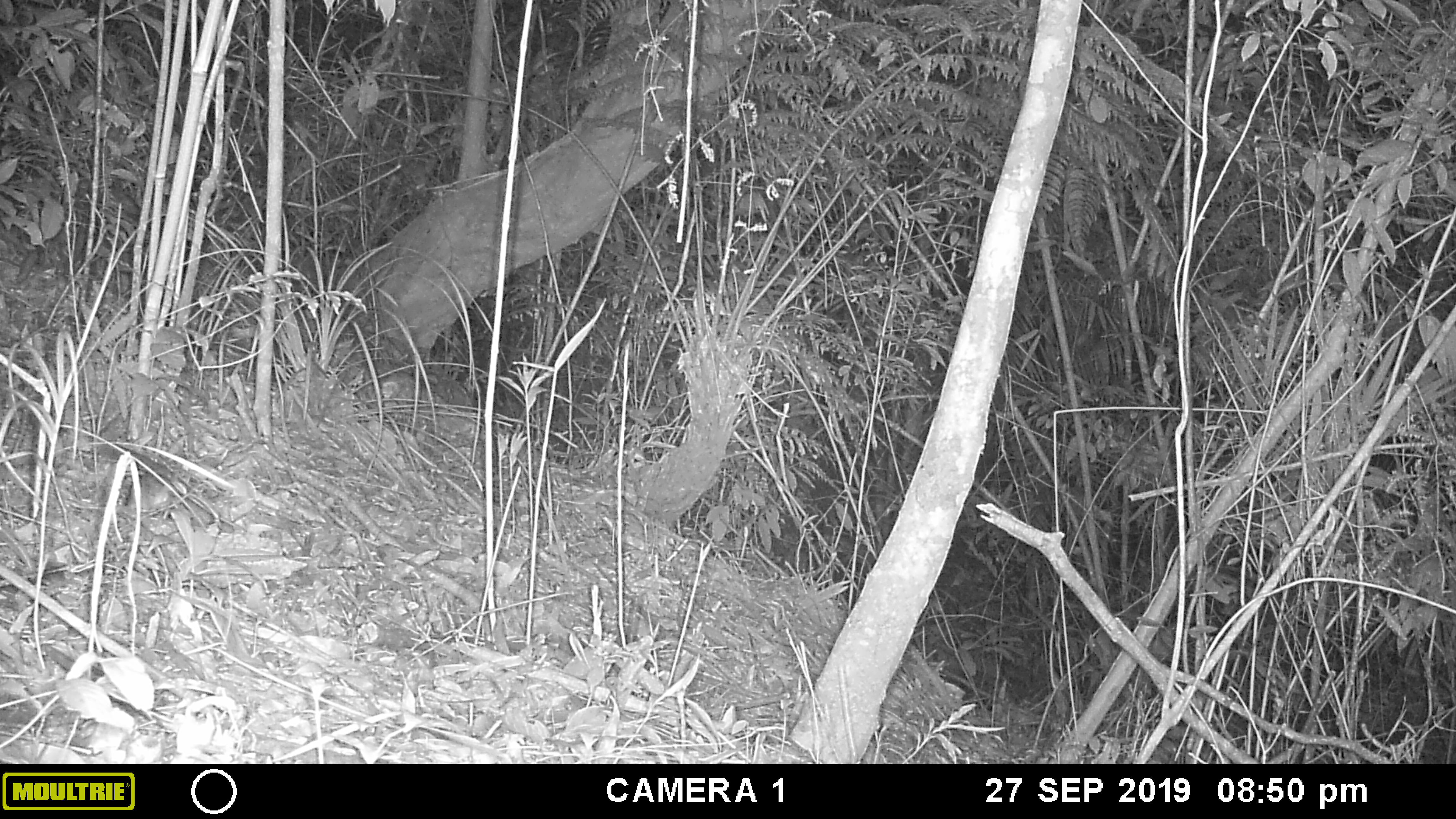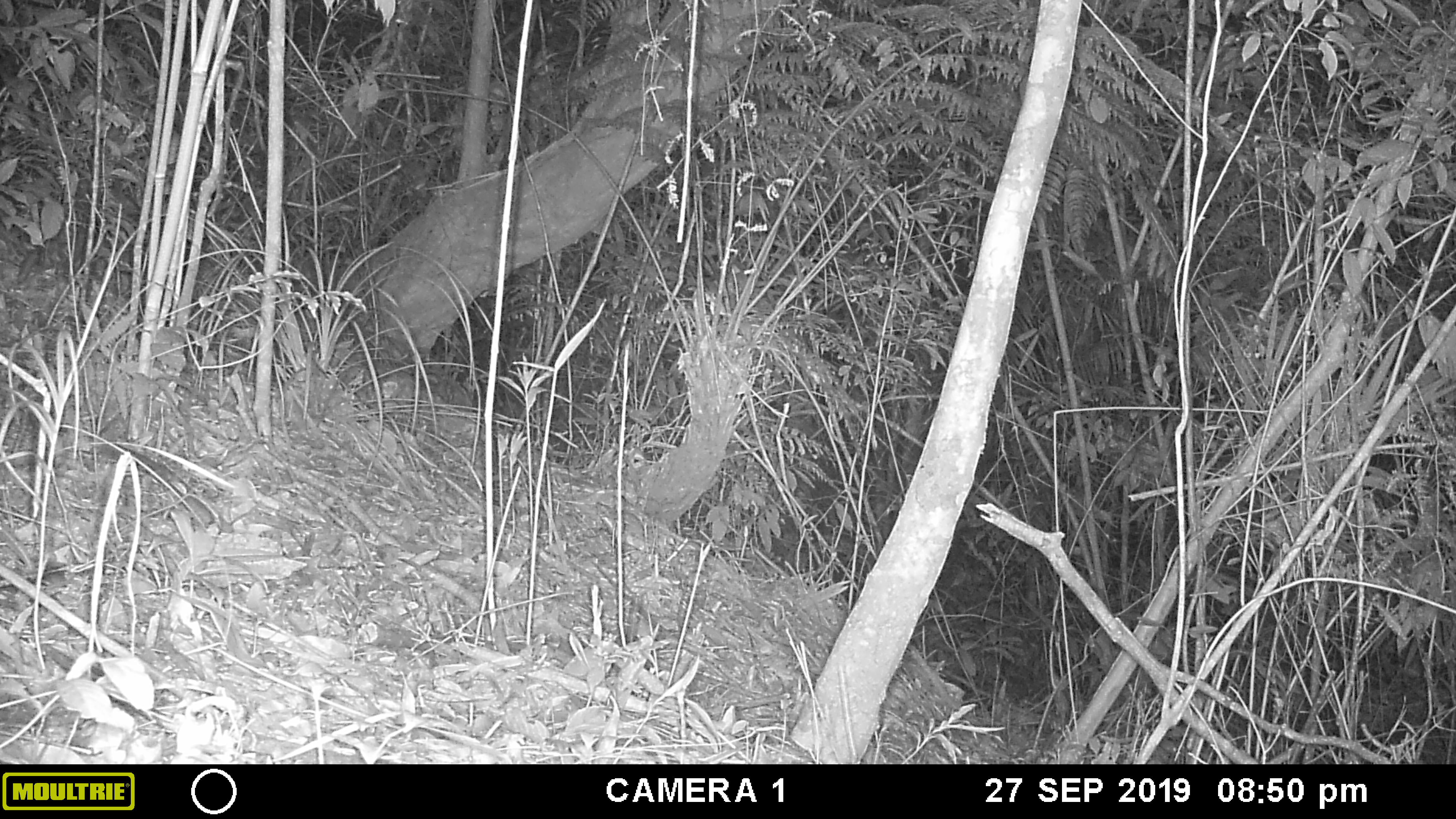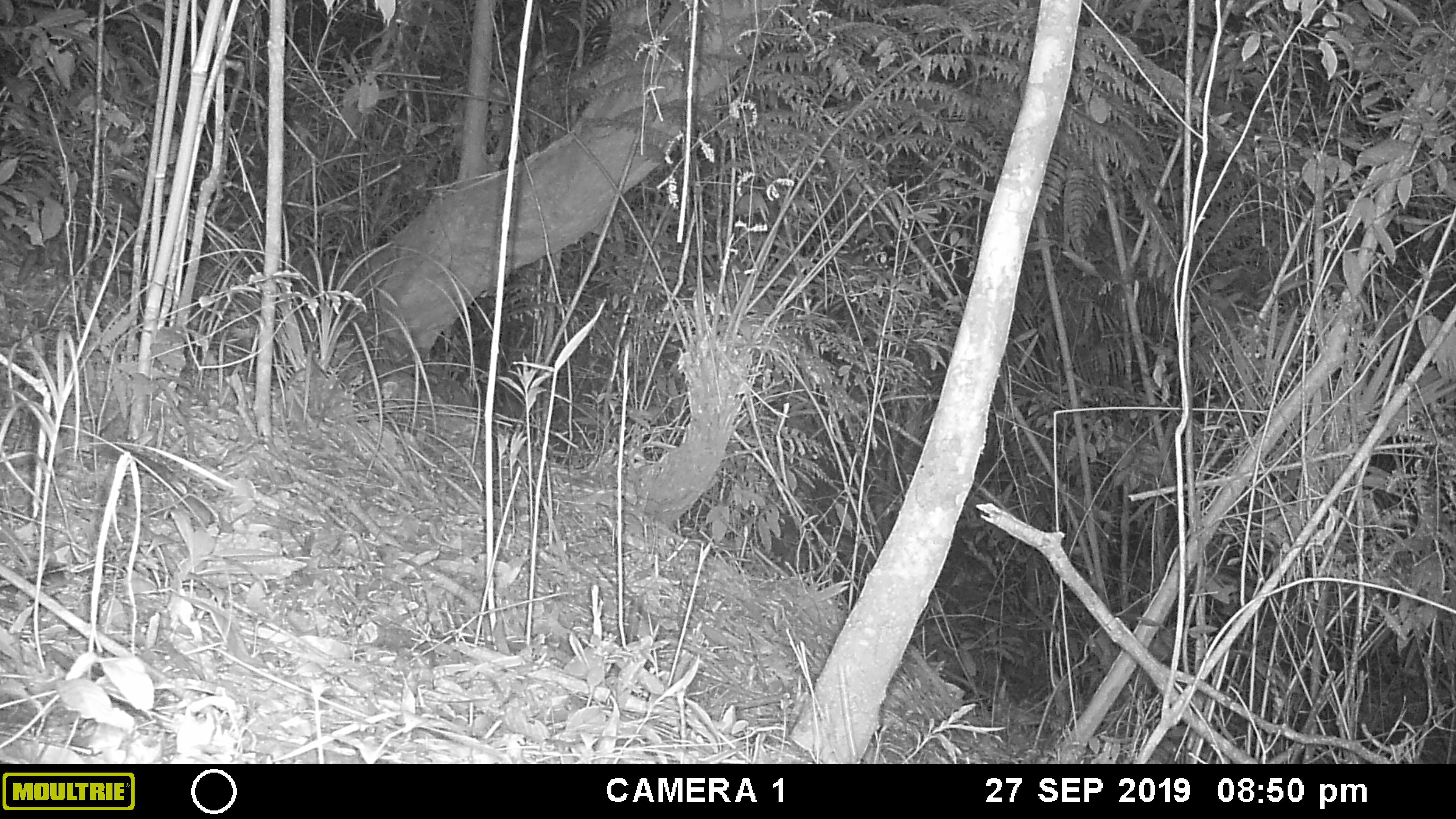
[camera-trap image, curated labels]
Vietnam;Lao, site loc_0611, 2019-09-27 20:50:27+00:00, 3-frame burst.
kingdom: Animalia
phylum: Chordata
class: Mammalia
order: Rodentia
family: Muridae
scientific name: Muridae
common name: old-world mice and rats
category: unidentified murid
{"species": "unidentified murid (old-world mice and rats) (Muridae)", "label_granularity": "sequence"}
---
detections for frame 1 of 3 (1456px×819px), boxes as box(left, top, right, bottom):
unidentified murid: box(124, 428, 181, 515)